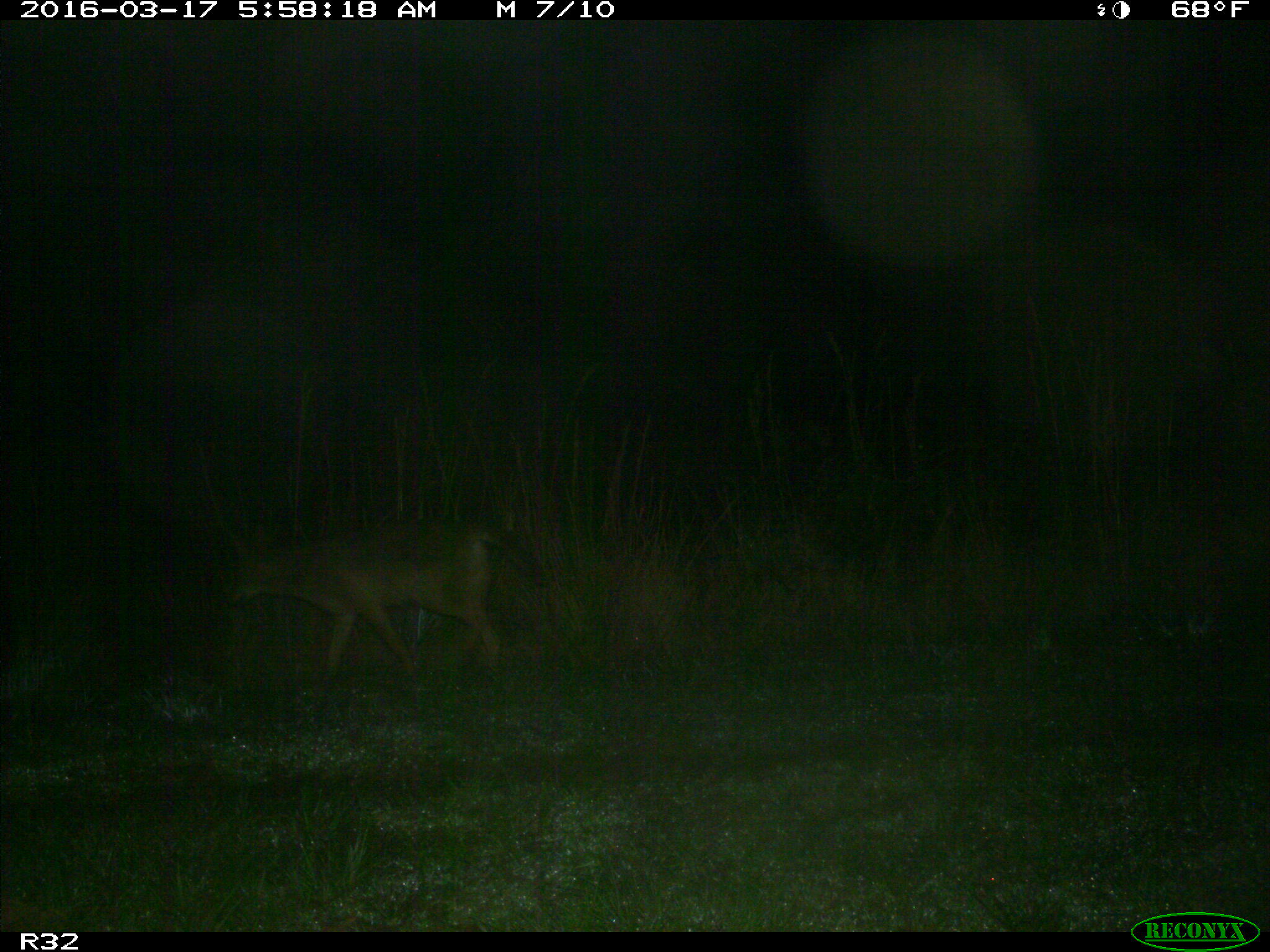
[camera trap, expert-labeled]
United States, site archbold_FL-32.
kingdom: Animalia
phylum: Chordata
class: Mammalia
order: Carnivora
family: Canidae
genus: Canis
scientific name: Canis latrans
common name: coyote